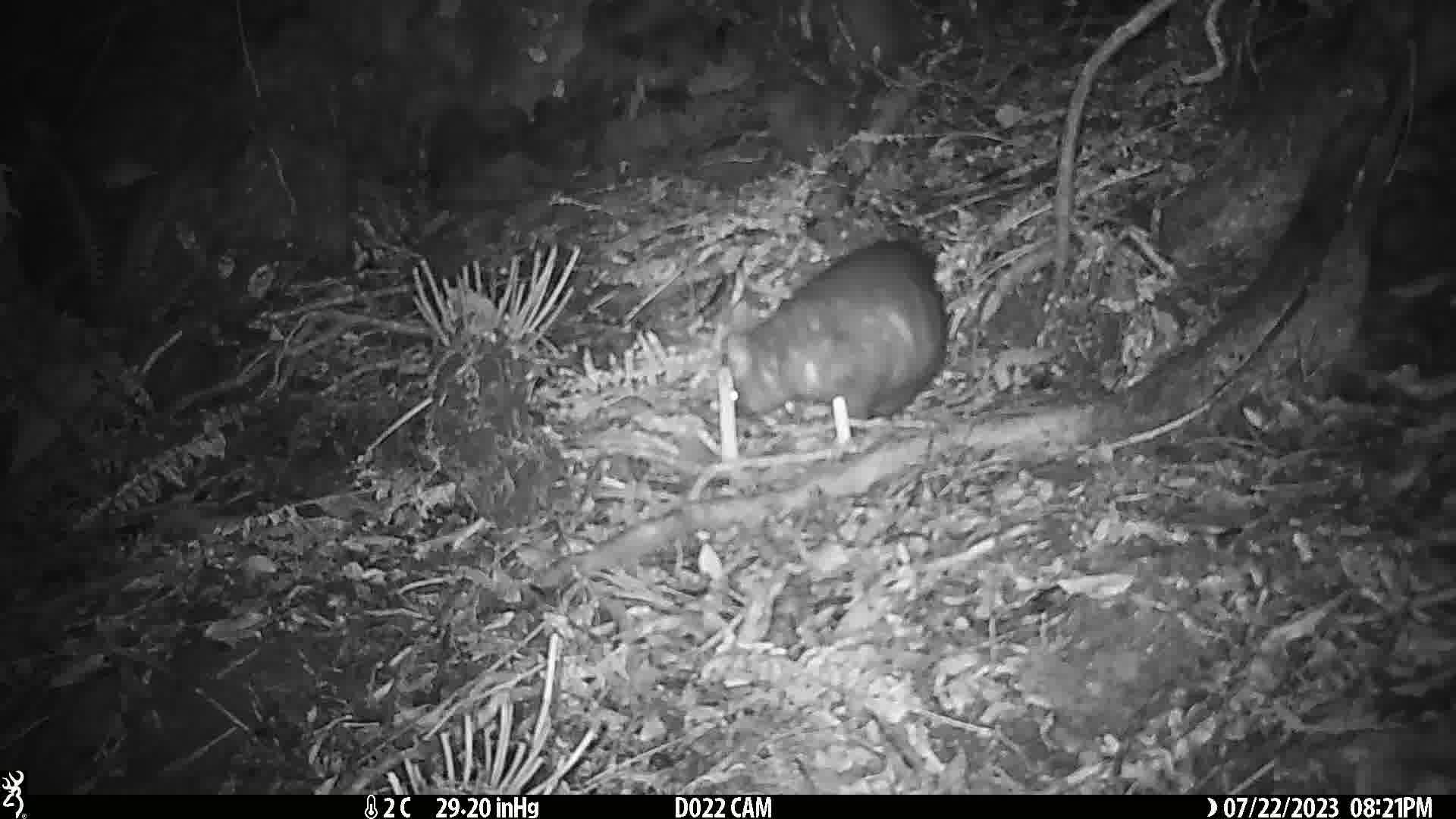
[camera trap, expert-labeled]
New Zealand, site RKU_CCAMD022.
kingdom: Animalia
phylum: Chordata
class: Mammalia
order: Diprotodontia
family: Phalangeridae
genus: Trichosurus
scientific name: Trichosurus vulpecula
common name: common brushtail possum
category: possum